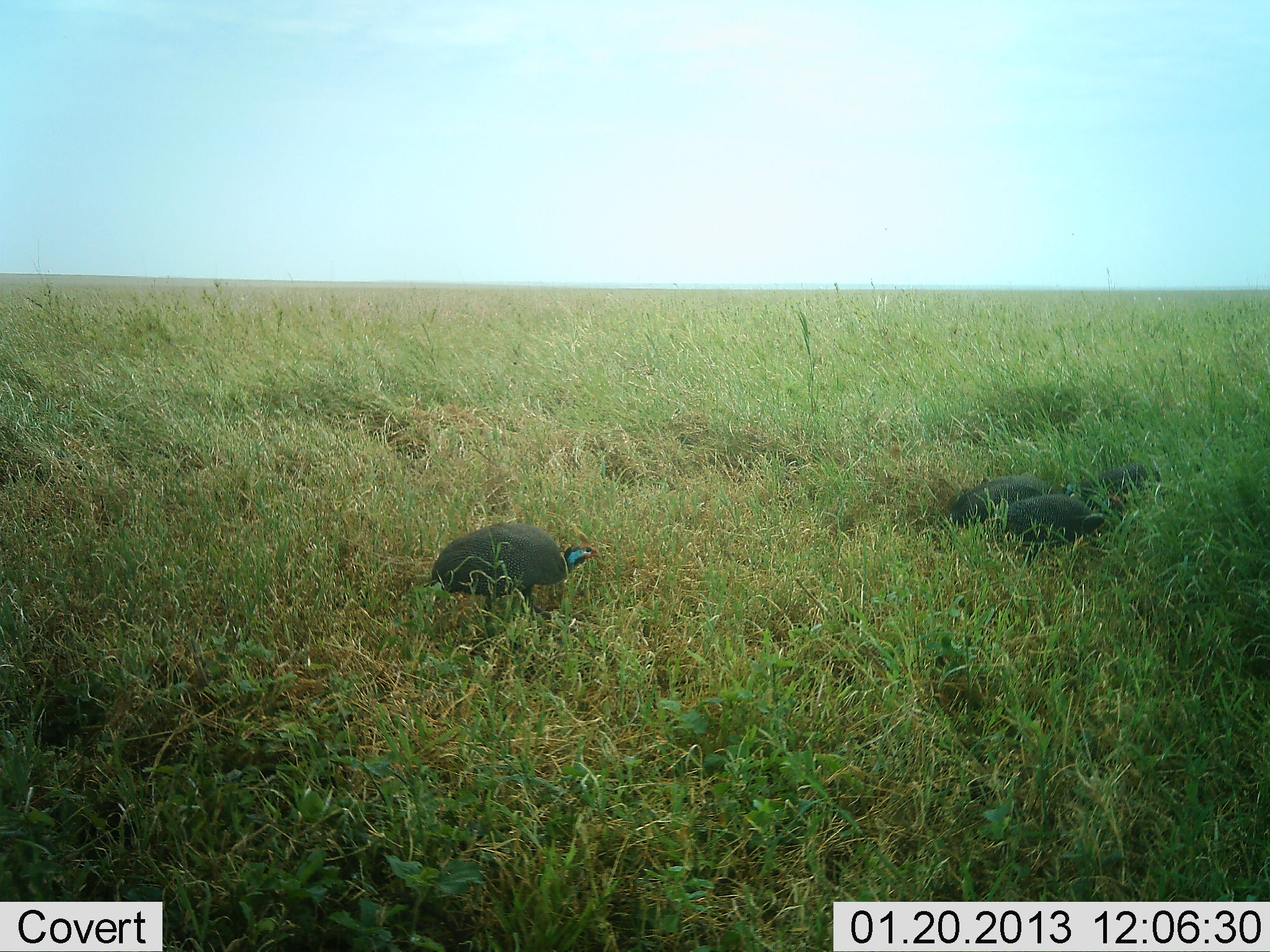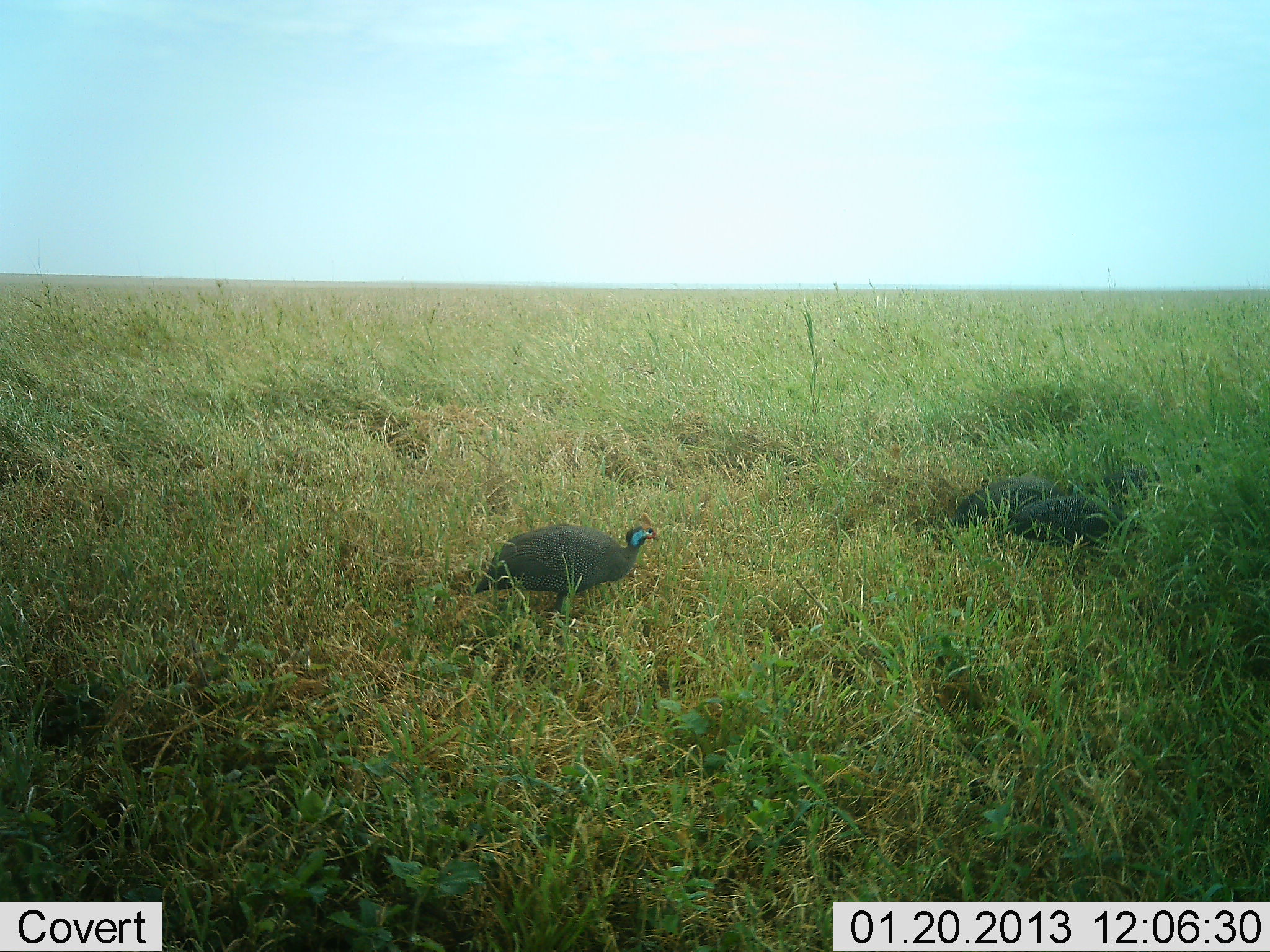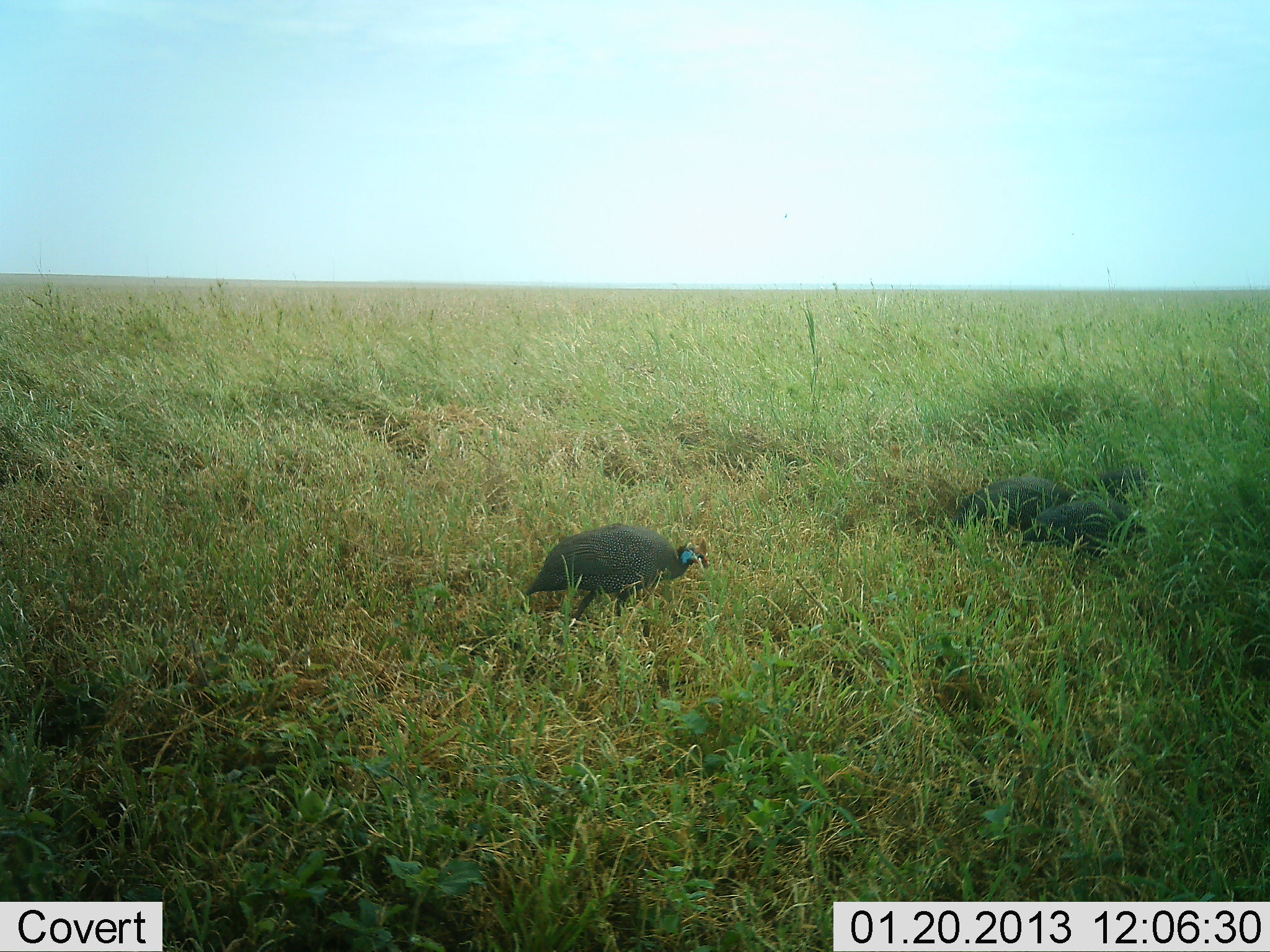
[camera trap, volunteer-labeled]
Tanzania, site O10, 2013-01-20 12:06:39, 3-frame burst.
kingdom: Animalia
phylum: Chordata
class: Aves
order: Galliformes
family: Numididae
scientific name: Numididae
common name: guinea fowl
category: guineafowl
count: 4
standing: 26%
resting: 0%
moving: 74%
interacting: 0%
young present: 5%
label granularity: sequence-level